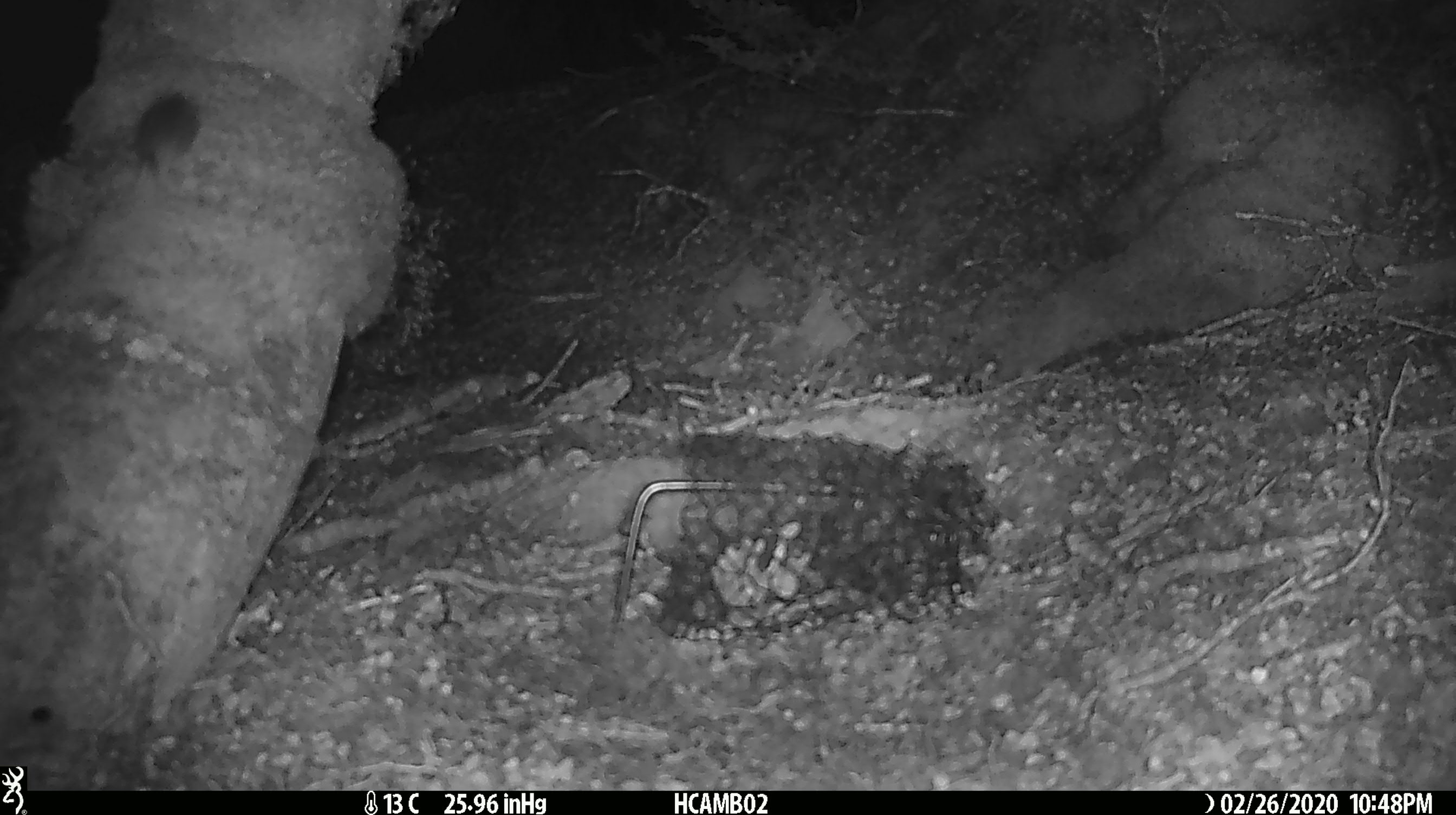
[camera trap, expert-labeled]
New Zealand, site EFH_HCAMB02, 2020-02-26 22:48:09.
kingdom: Animalia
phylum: Chordata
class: Mammalia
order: Rodentia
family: Muridae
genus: Mus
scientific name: Mus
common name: mouse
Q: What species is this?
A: Mouse (Mus).